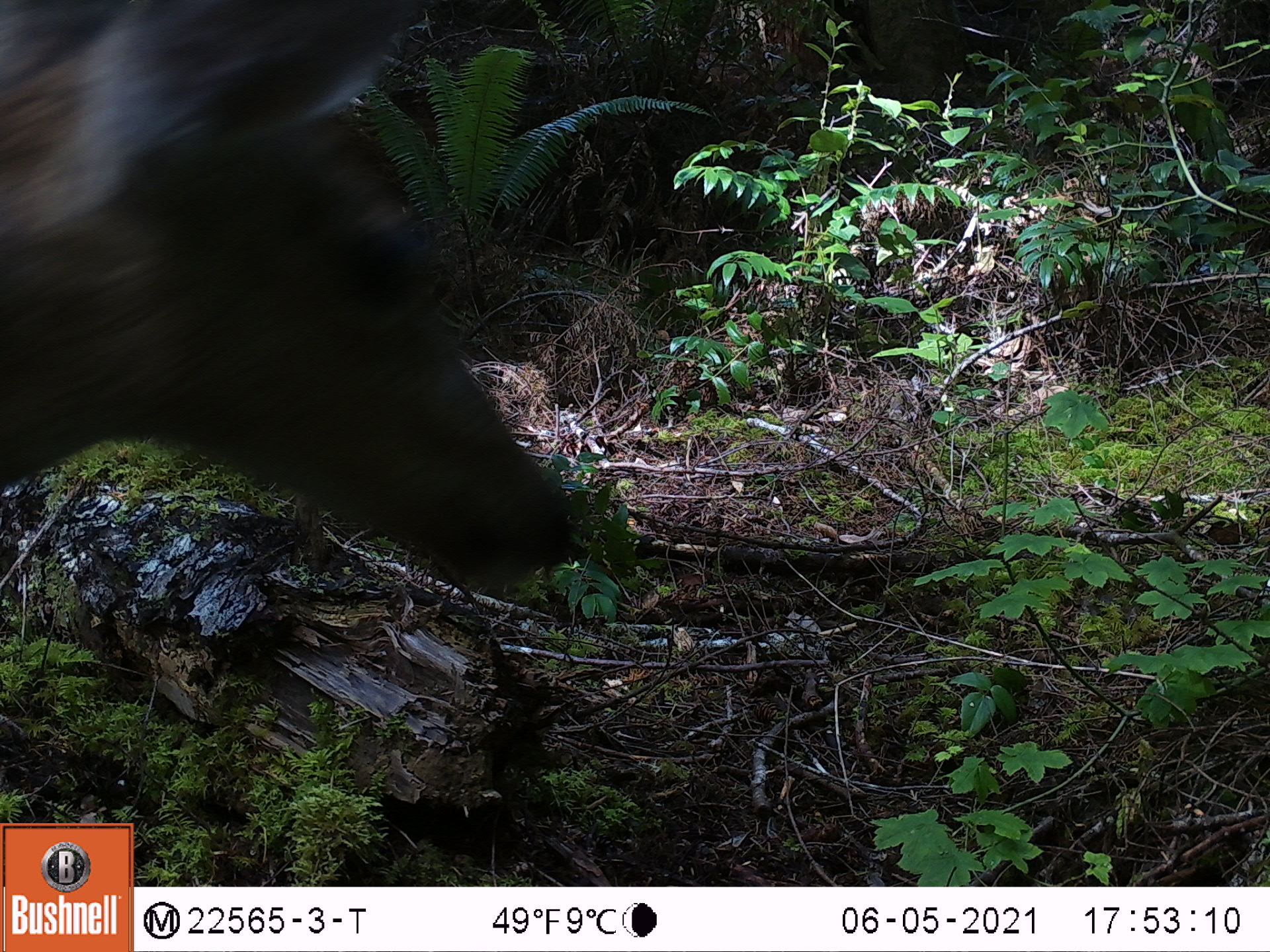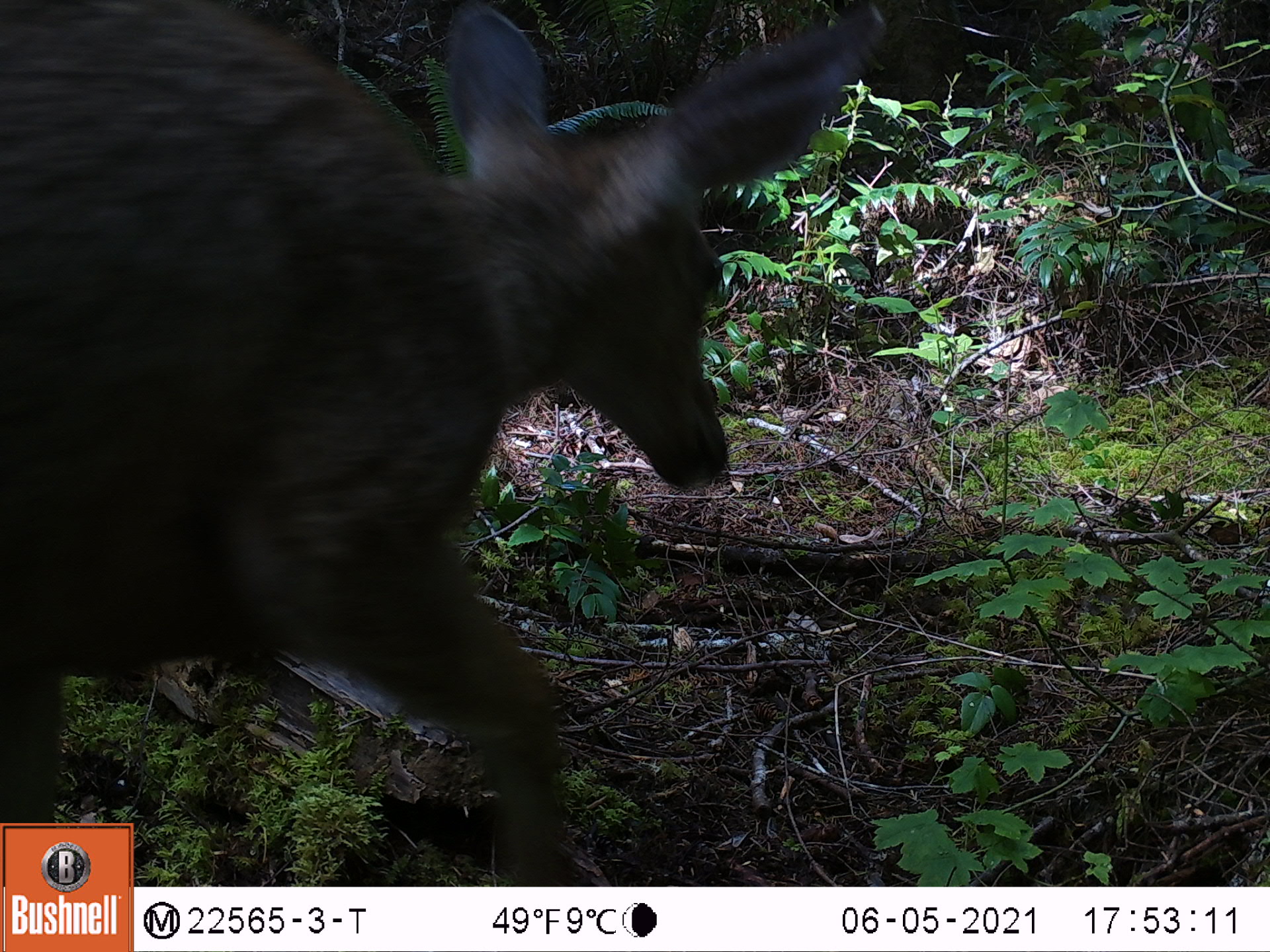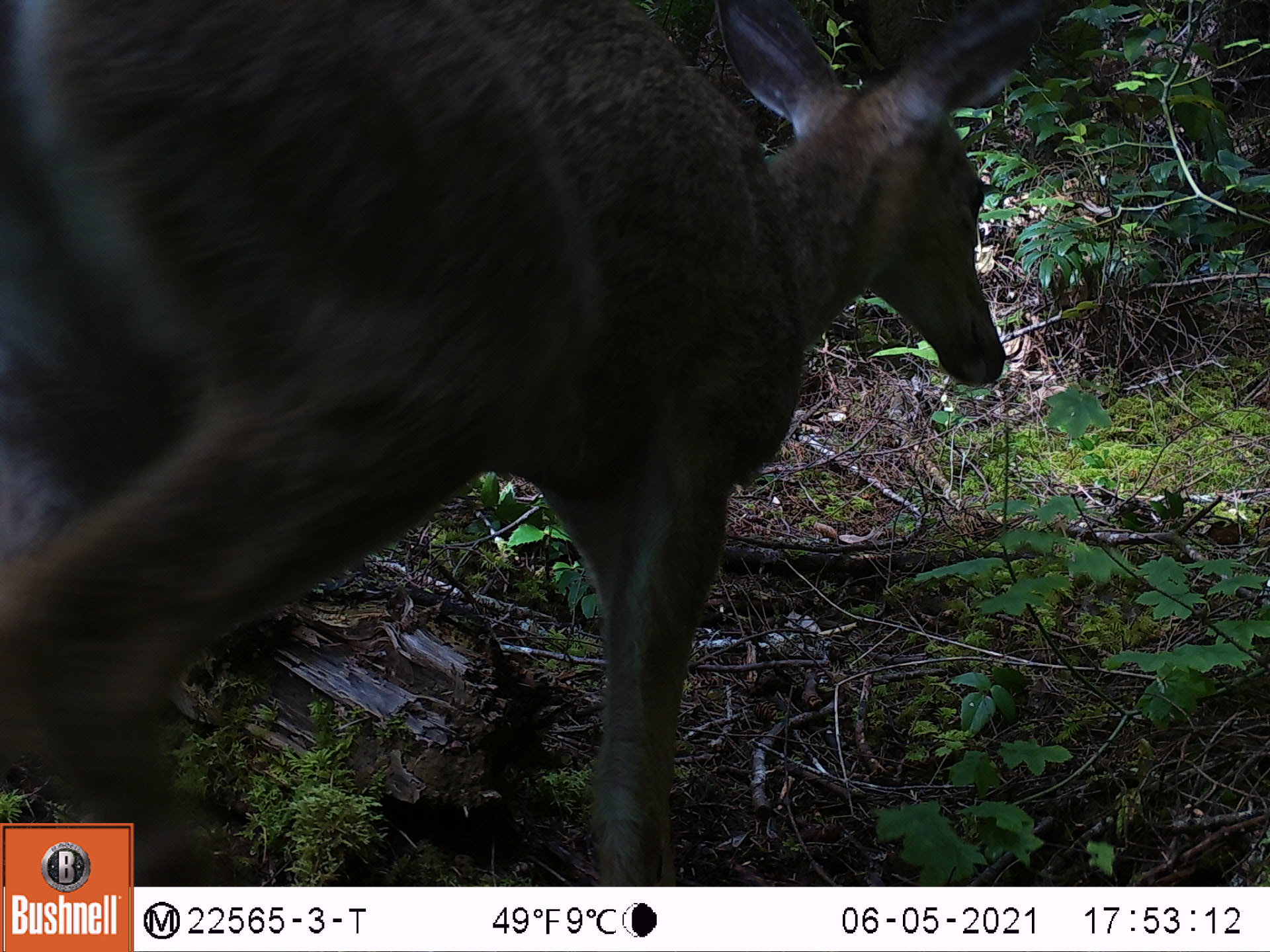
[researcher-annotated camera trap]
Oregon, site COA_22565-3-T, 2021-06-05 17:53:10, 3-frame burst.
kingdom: Animalia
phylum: Chordata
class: Mammalia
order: Artiodactyla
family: Cervidae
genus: Odocoileus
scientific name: Odocoileus hemionus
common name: black-tailed deer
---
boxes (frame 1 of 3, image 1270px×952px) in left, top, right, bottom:
black-tailed deer: 0, 0, 588, 614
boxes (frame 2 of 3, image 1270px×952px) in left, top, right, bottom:
black-tailed deer: 1, 0, 901, 818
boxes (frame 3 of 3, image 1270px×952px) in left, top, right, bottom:
black-tailed deer: 2, 0, 1071, 813